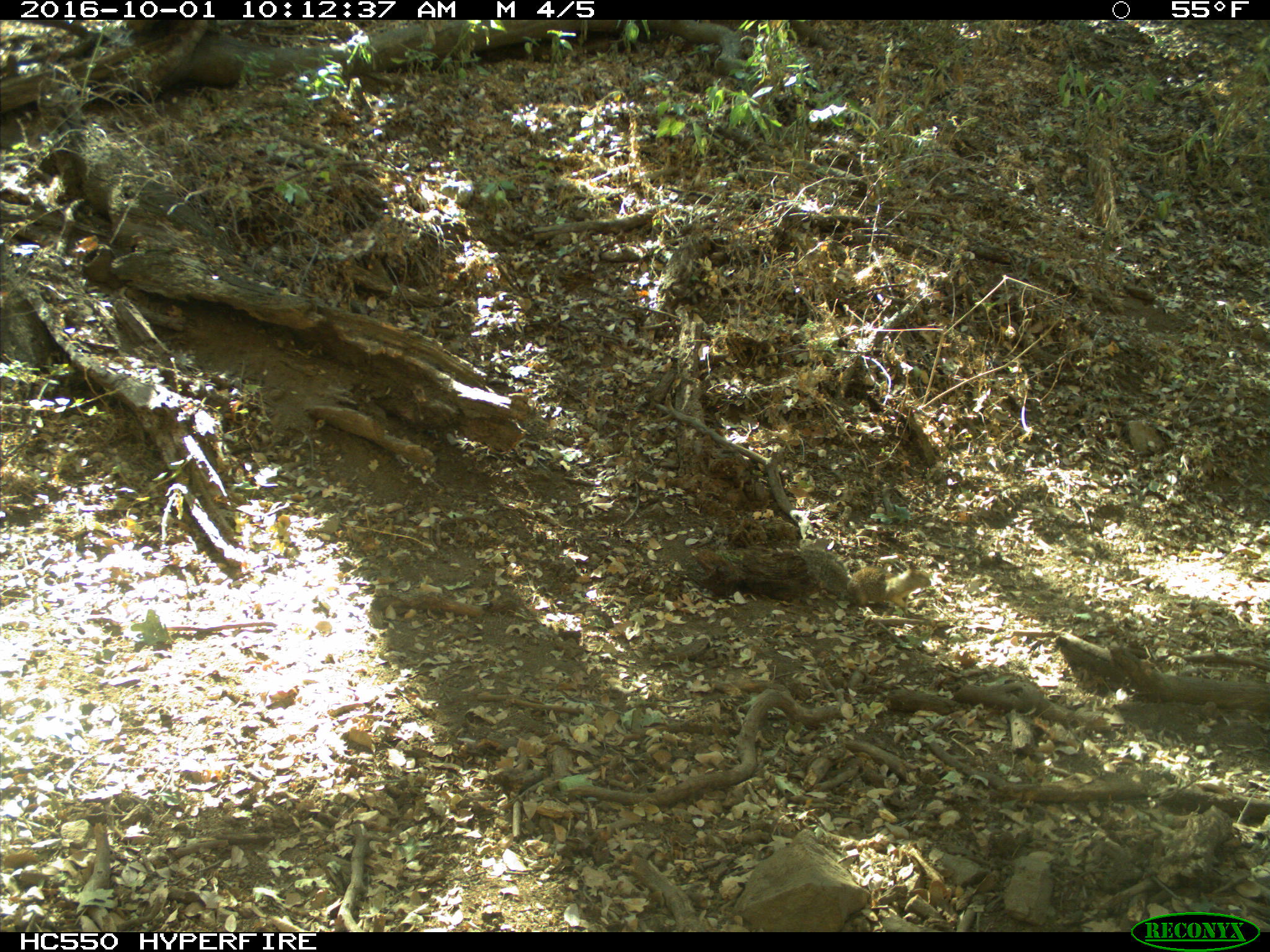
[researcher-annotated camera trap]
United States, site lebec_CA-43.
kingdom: Animalia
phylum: Chordata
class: Mammalia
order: Rodentia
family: Sciuridae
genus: Otospermophilus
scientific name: Otospermophilus beecheyi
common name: california ground squirrel